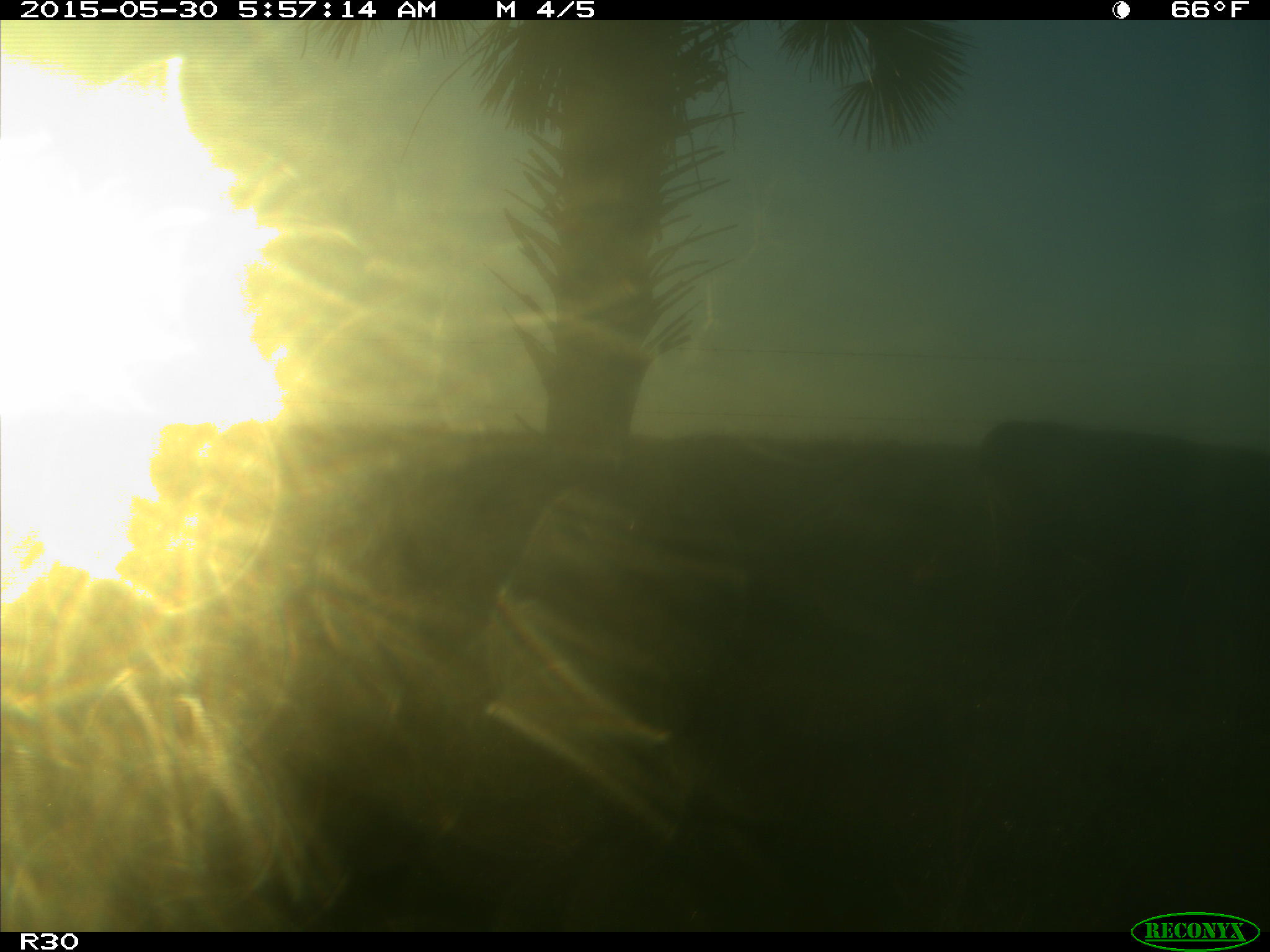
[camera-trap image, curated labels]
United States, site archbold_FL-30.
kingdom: Animalia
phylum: Chordata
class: Mammalia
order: Artiodactyla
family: Bovidae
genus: Bos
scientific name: Bos taurus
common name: domestic cow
Bos taurus (domestic cow).